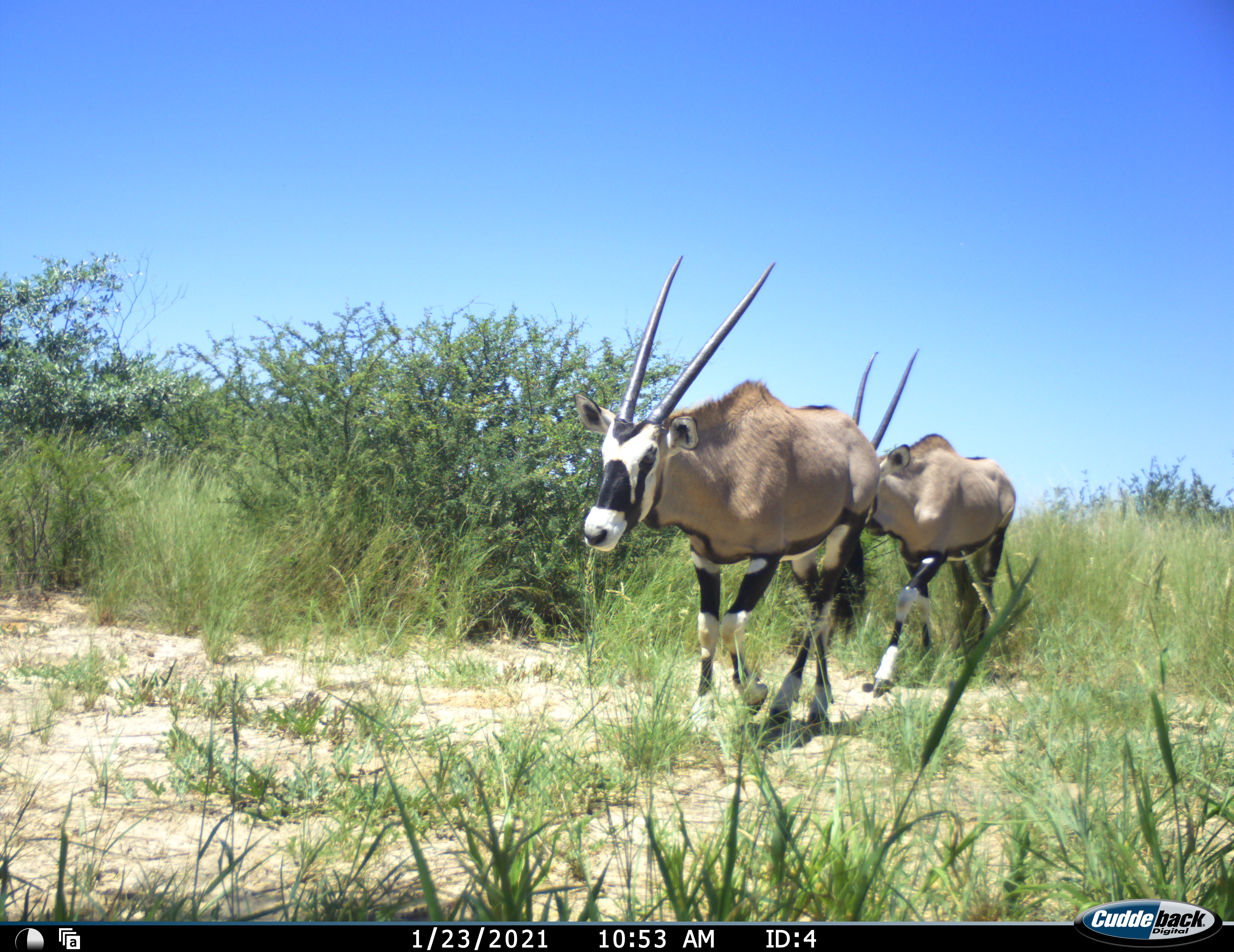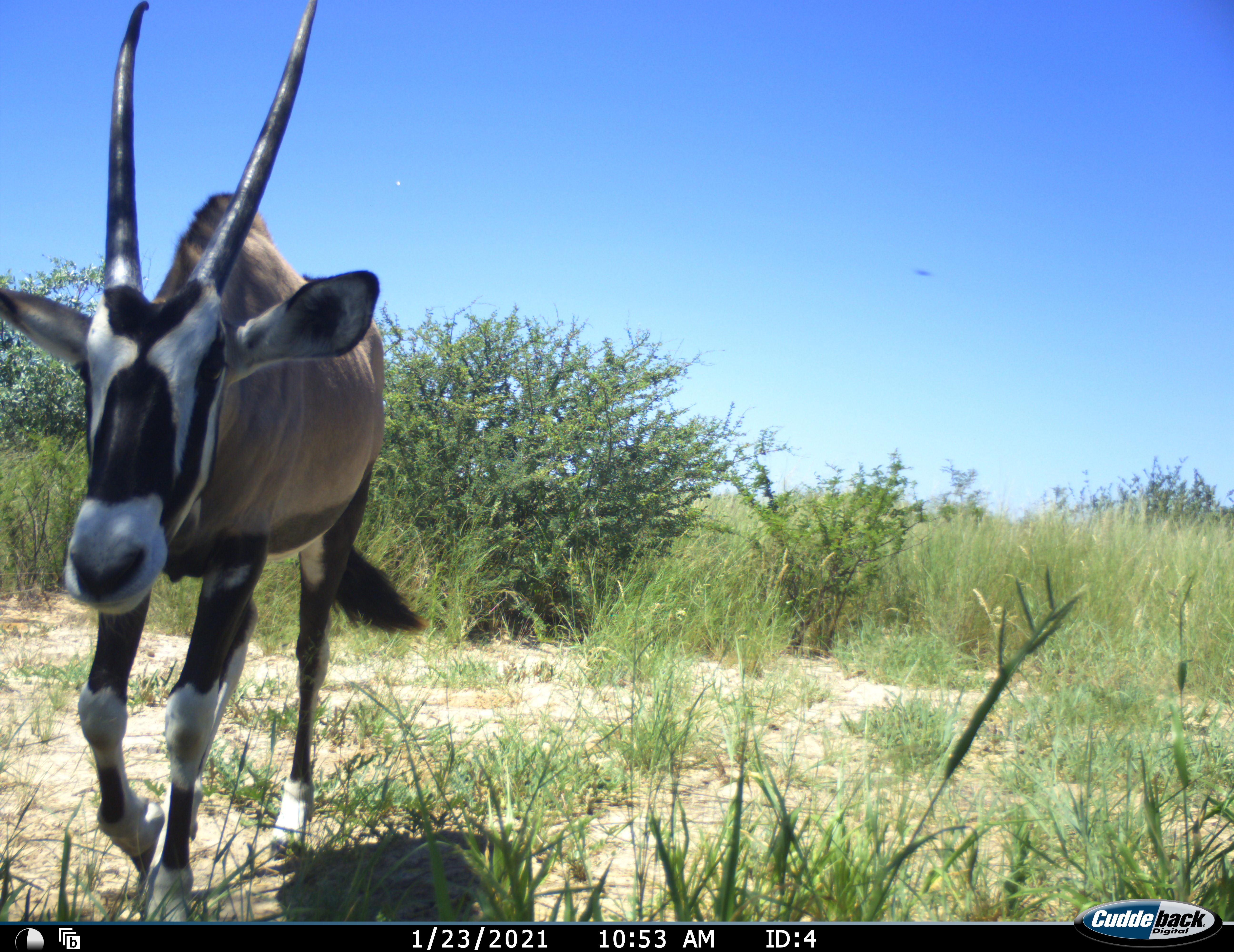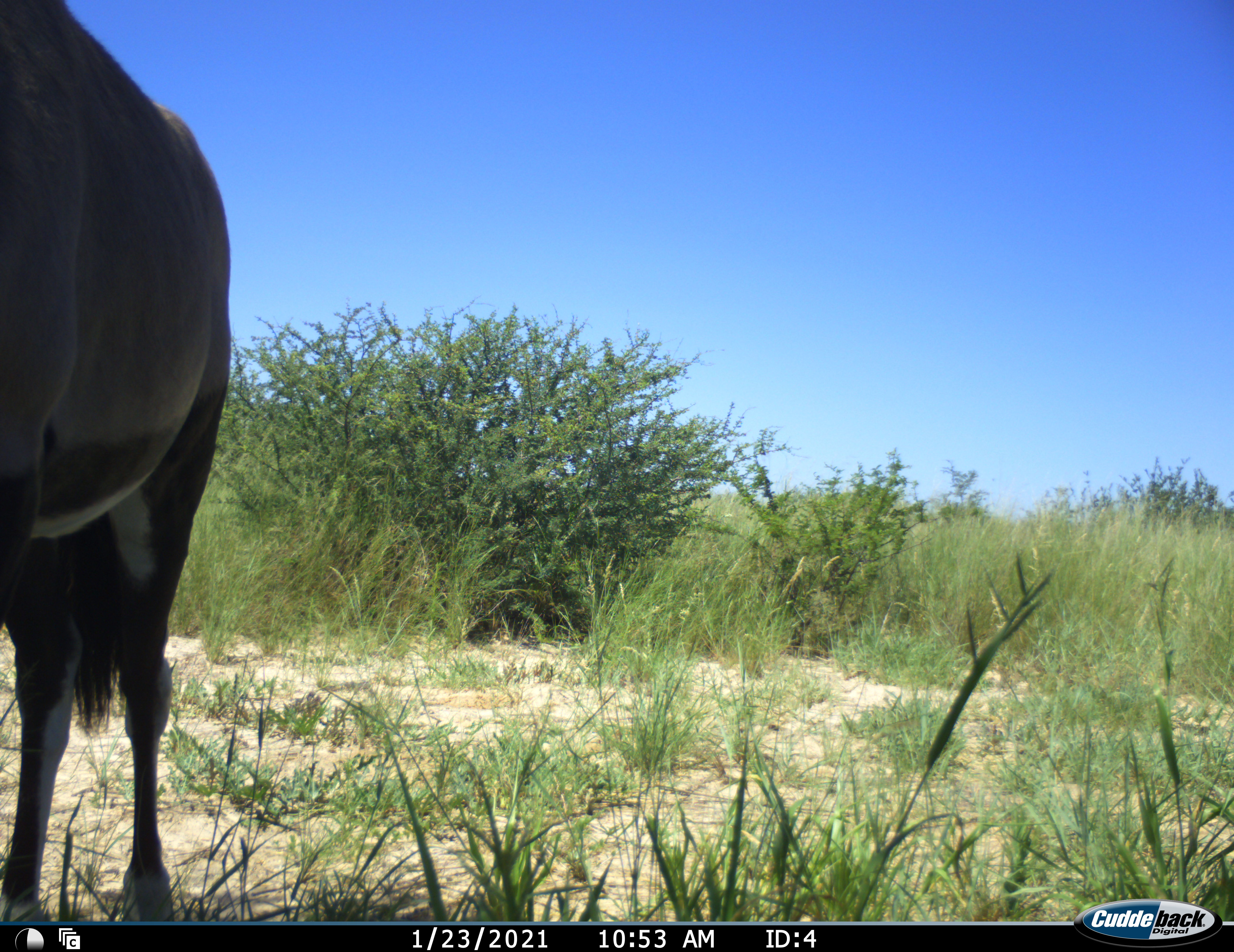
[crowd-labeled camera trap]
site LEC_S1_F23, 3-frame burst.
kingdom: Animalia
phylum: Chordata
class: Mammalia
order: Artiodactyla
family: Bovidae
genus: Oryx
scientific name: Oryx gazella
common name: gemsbok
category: oryx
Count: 2.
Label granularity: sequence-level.